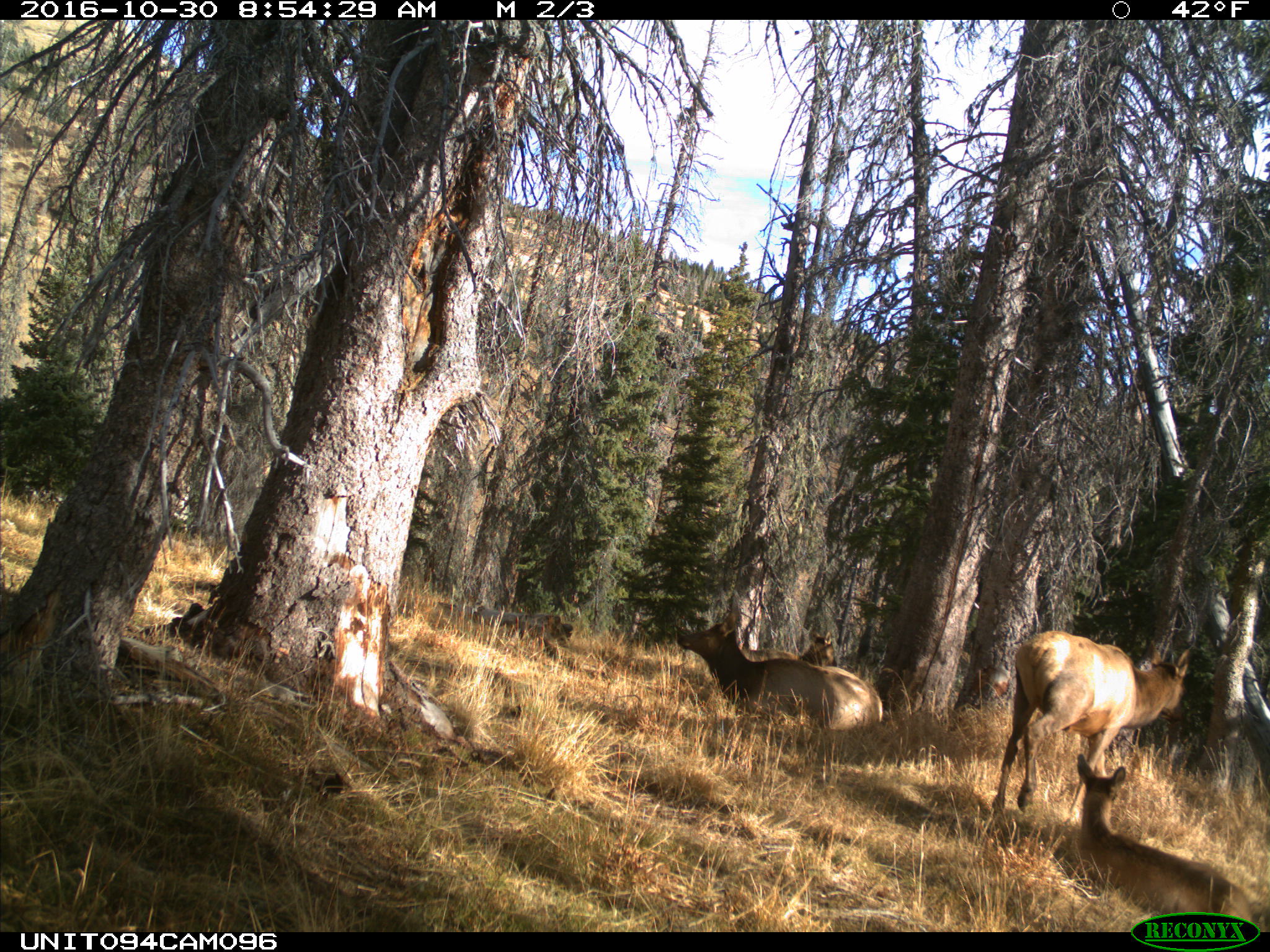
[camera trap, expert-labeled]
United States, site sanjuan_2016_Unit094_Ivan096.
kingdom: Animalia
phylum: Chordata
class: Mammalia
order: Artiodactyla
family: Cervidae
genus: Cervus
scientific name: Cervus elaphus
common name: red deer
Cervus elaphus (red deer).